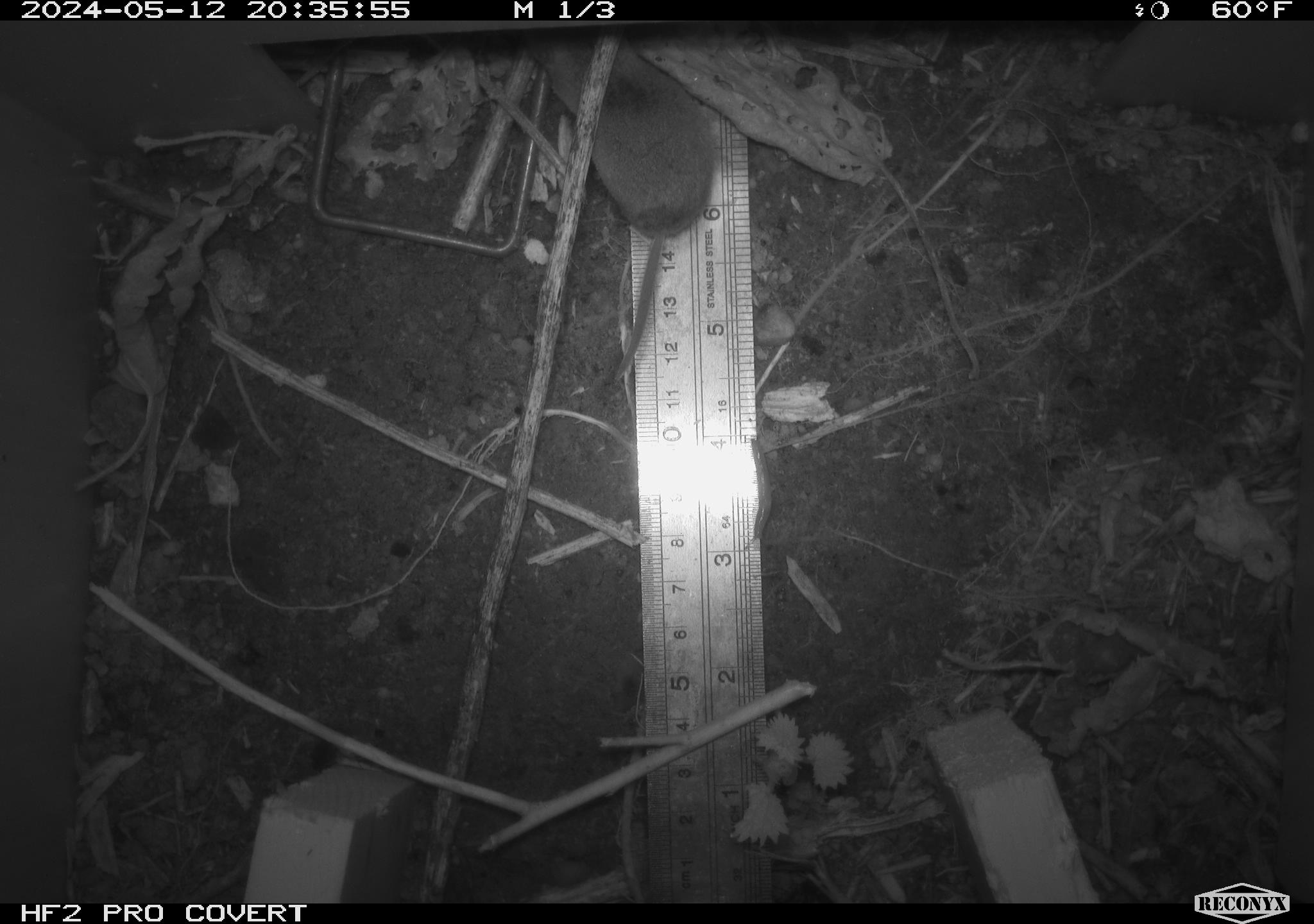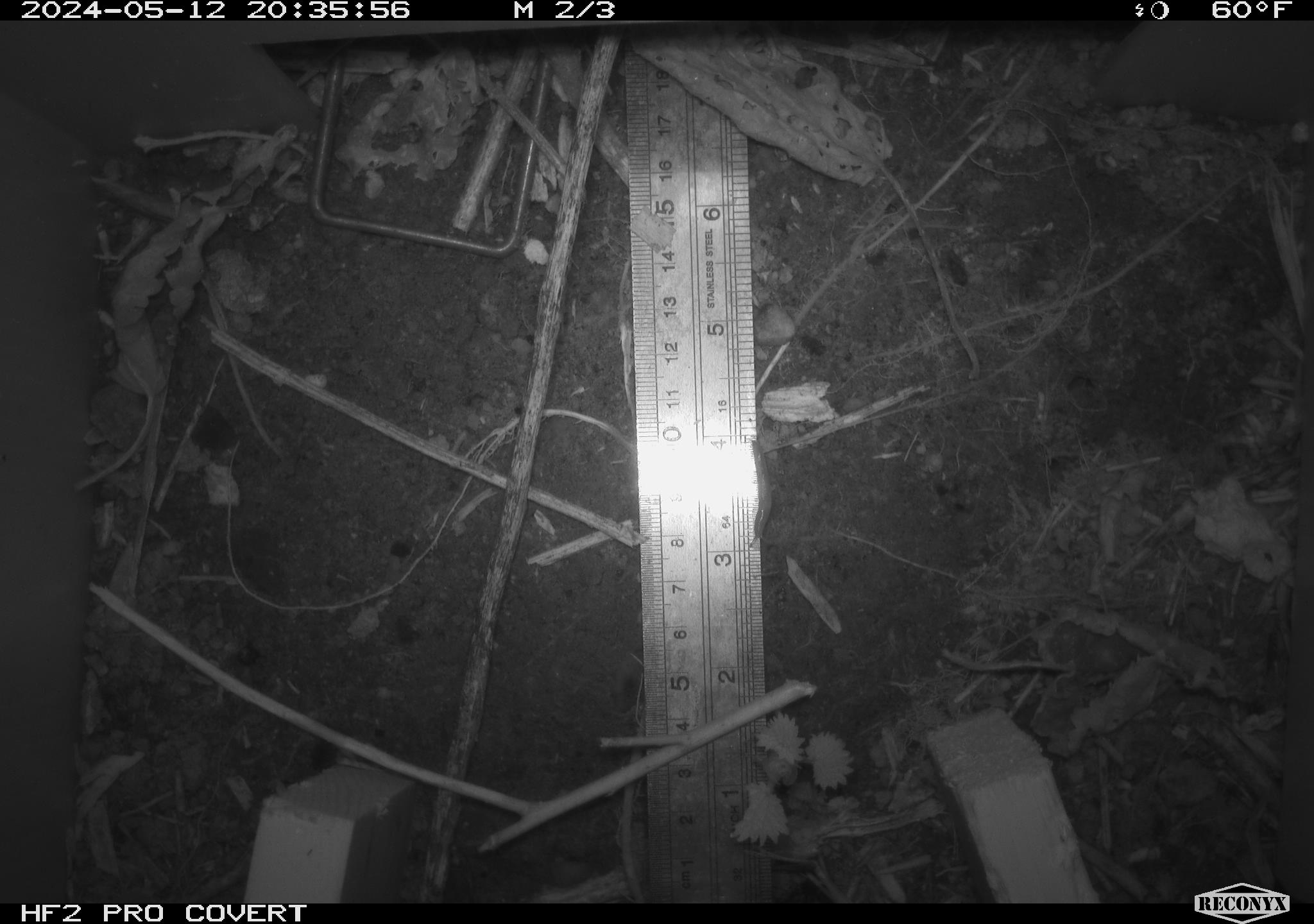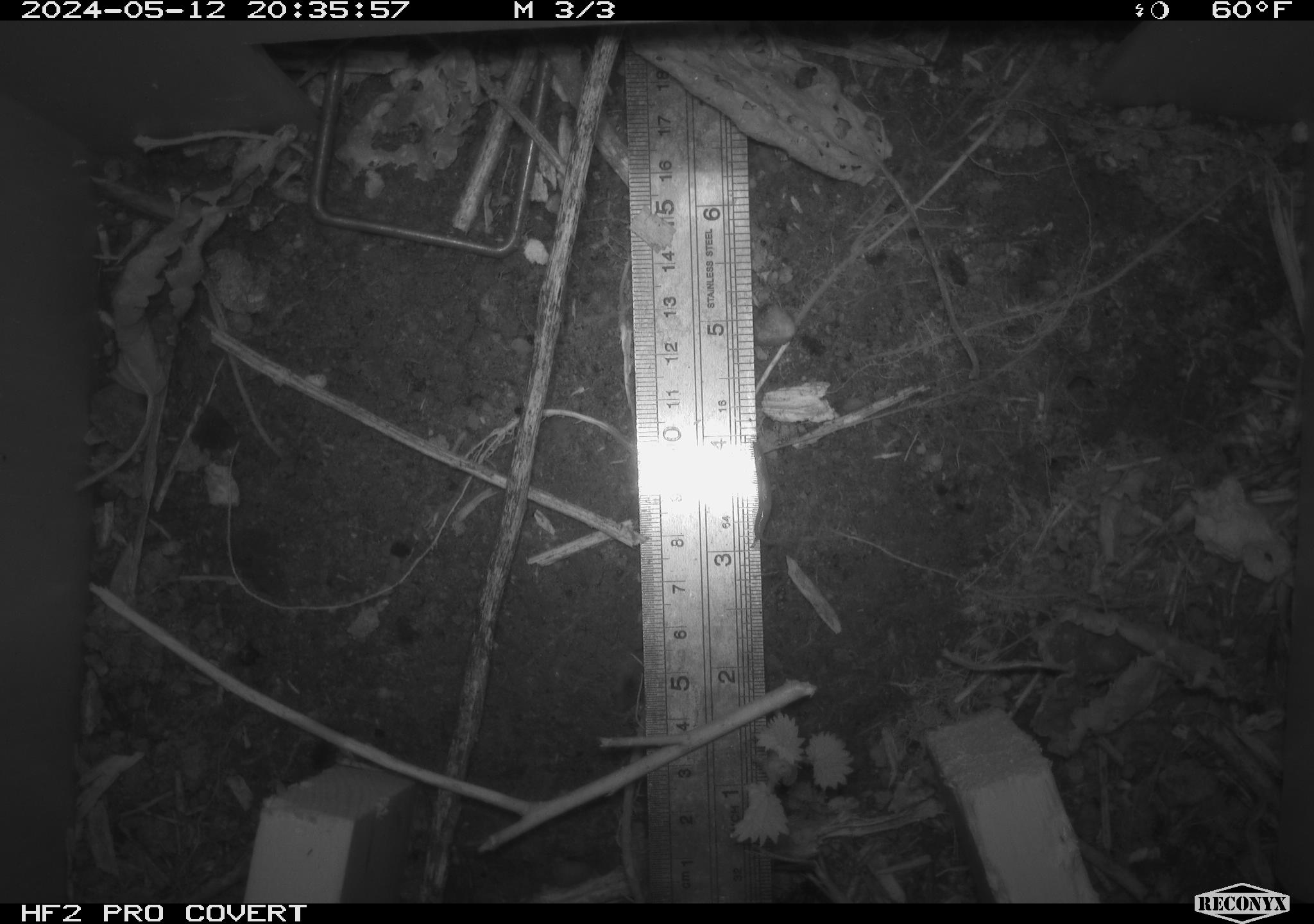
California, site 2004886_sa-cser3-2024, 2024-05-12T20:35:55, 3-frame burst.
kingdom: Animalia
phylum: Chordata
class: Mammalia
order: Rodentia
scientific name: Rodentia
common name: rodent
Rodent (Rodentia).